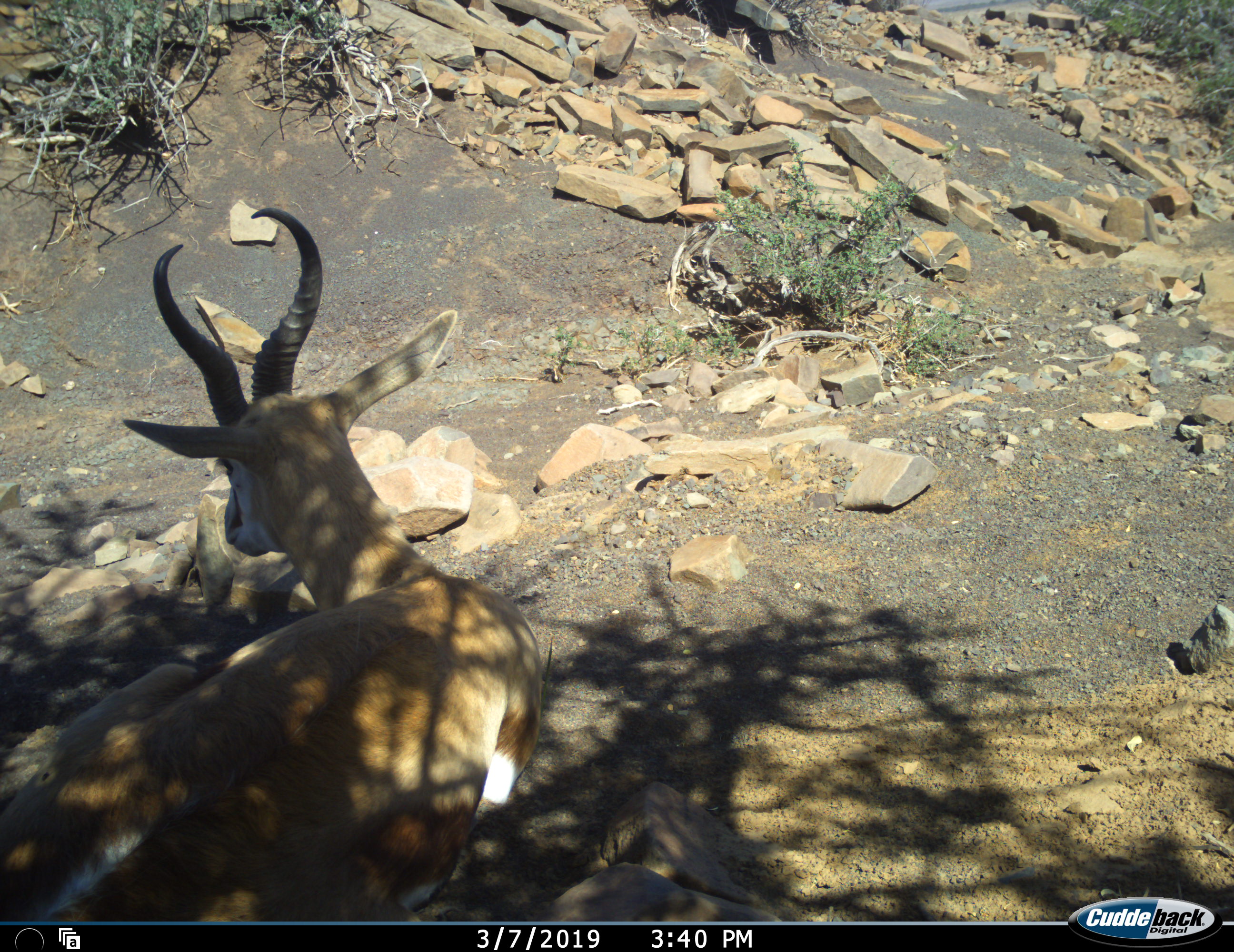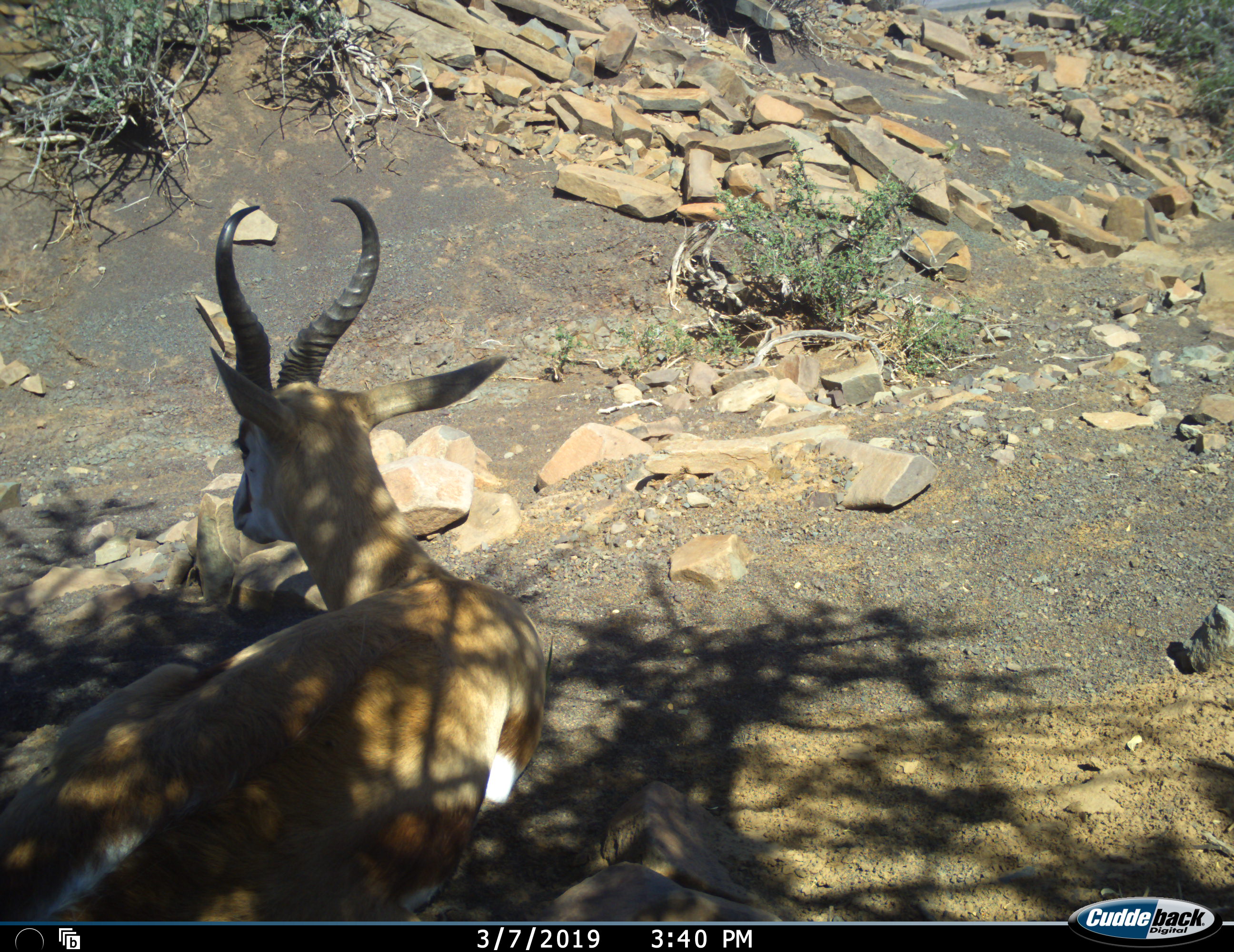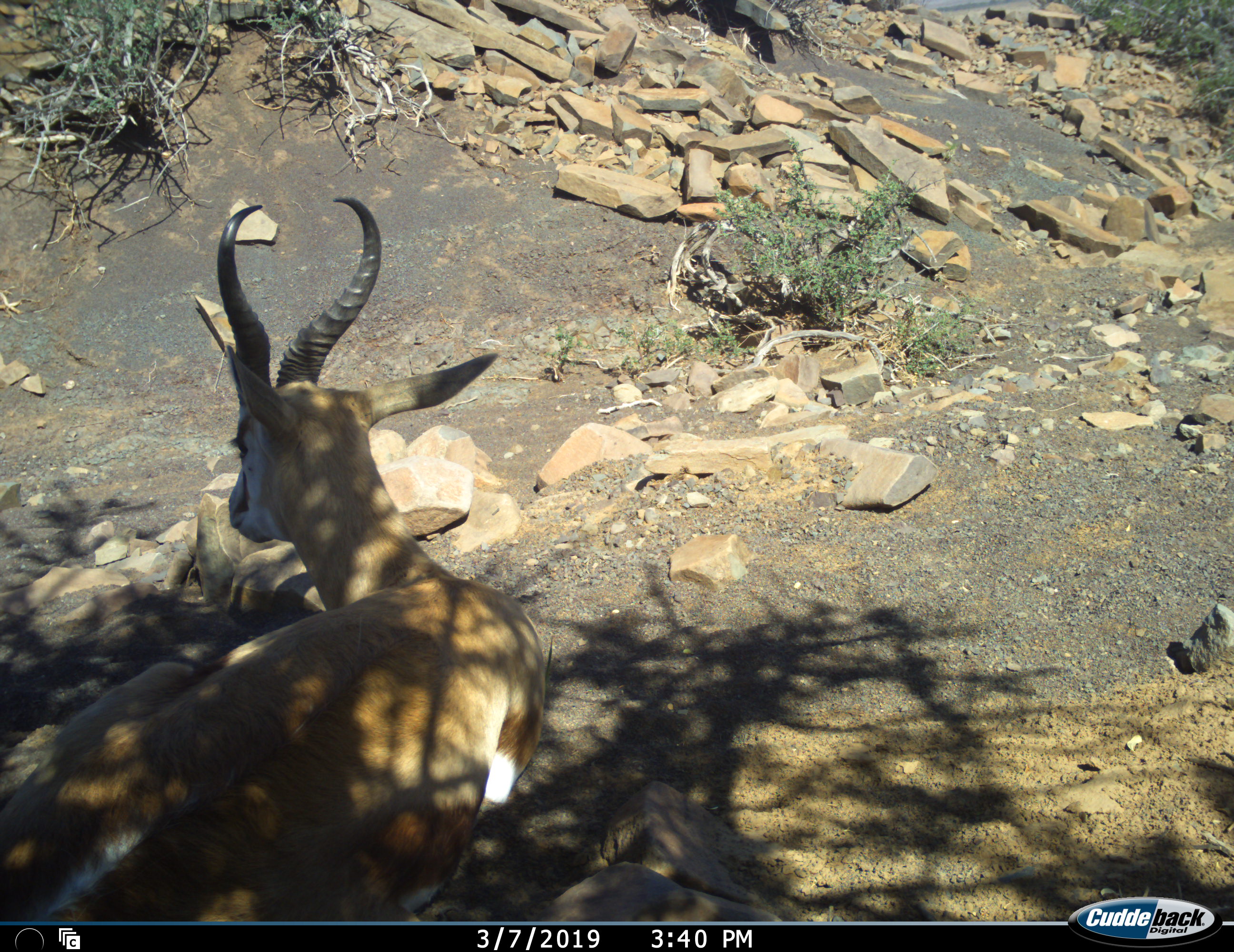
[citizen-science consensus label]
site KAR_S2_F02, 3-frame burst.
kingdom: Animalia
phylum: Chordata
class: Mammalia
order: Artiodactyla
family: Bovidae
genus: Antidorcas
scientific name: Antidorcas marsupialis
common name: springbok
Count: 1.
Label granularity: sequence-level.